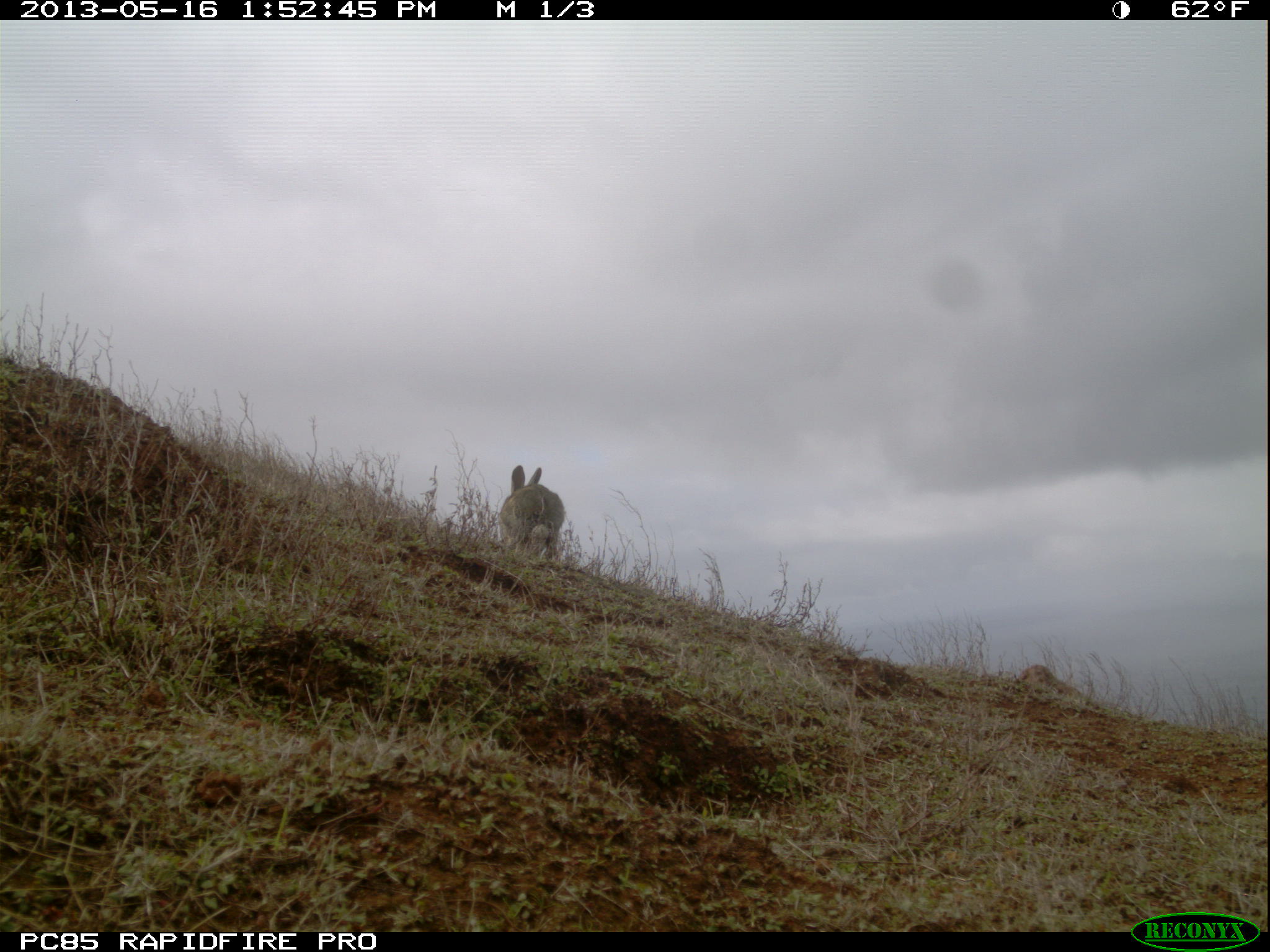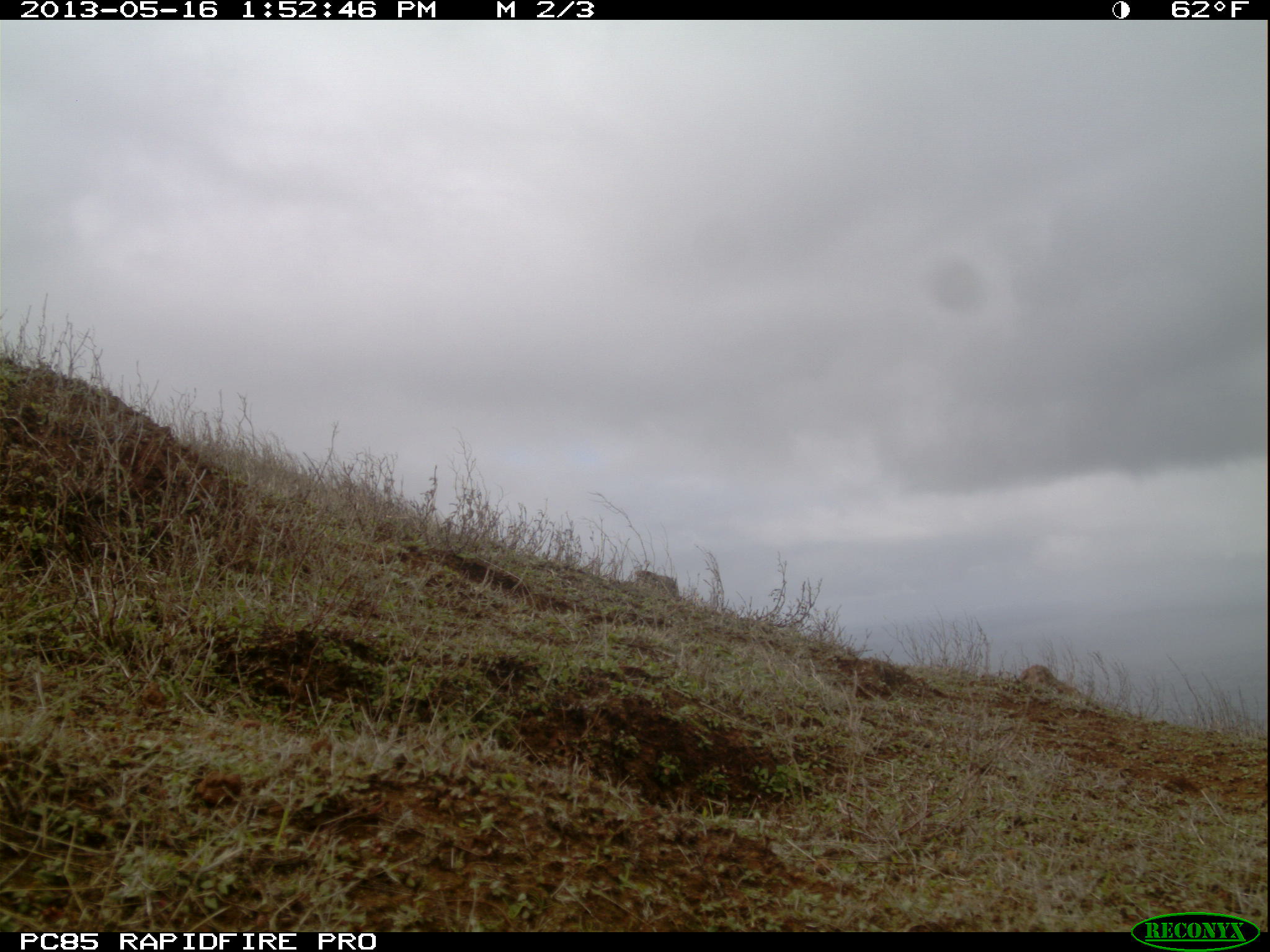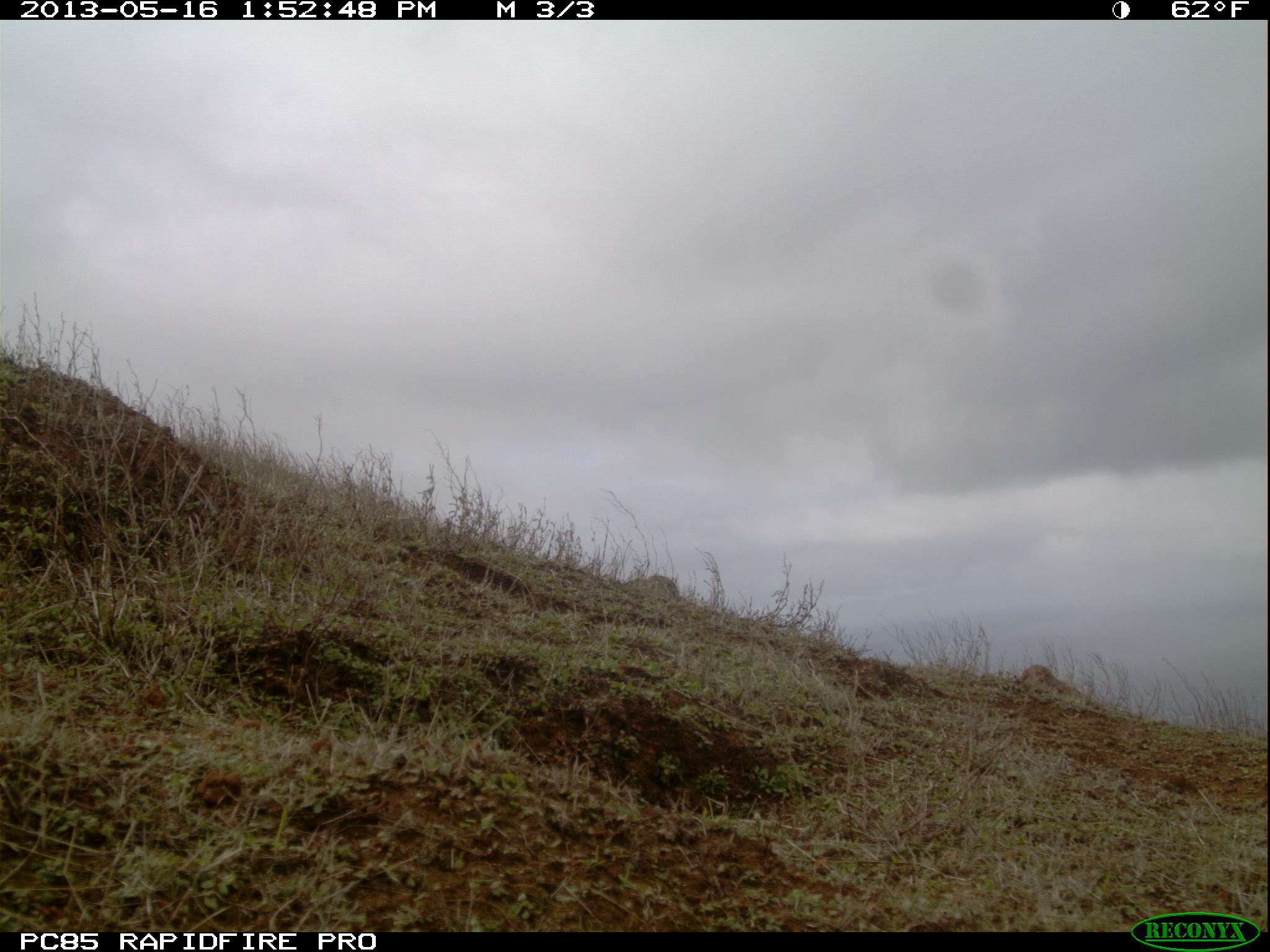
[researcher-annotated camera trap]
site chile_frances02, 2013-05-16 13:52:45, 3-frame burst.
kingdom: Animalia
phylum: Chordata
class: Mammalia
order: Lagomorpha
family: Leporidae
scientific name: Leporidae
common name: rabbits and hares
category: rabbit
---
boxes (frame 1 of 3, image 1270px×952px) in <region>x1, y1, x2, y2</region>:
rabbit: <region>499, 465, 563, 563</region>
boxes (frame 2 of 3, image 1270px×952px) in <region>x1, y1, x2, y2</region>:
rabbit: <region>627, 568, 687, 610</region>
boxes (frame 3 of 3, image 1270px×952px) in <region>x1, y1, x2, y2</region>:
rabbit: <region>614, 568, 686, 610</region>